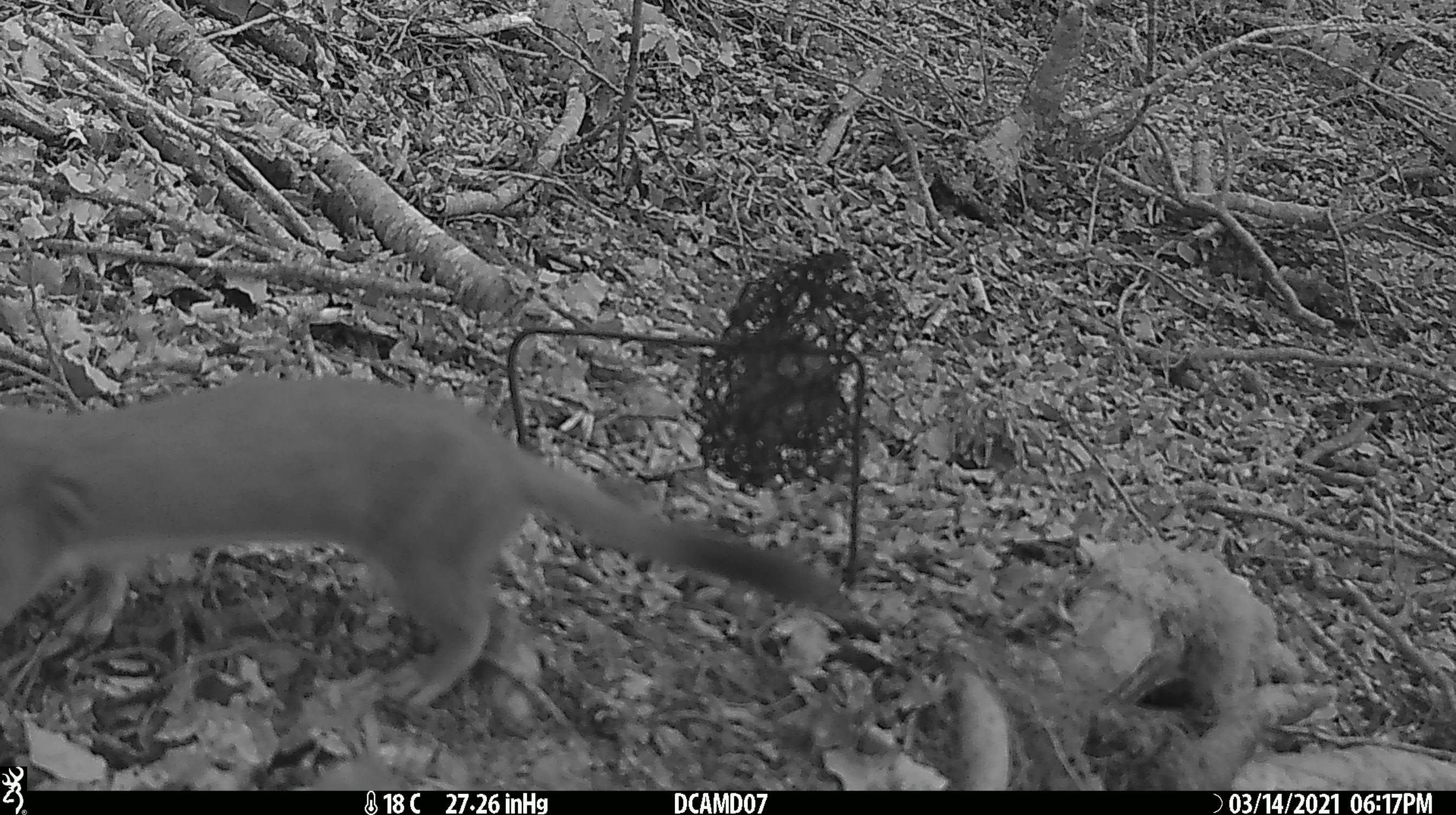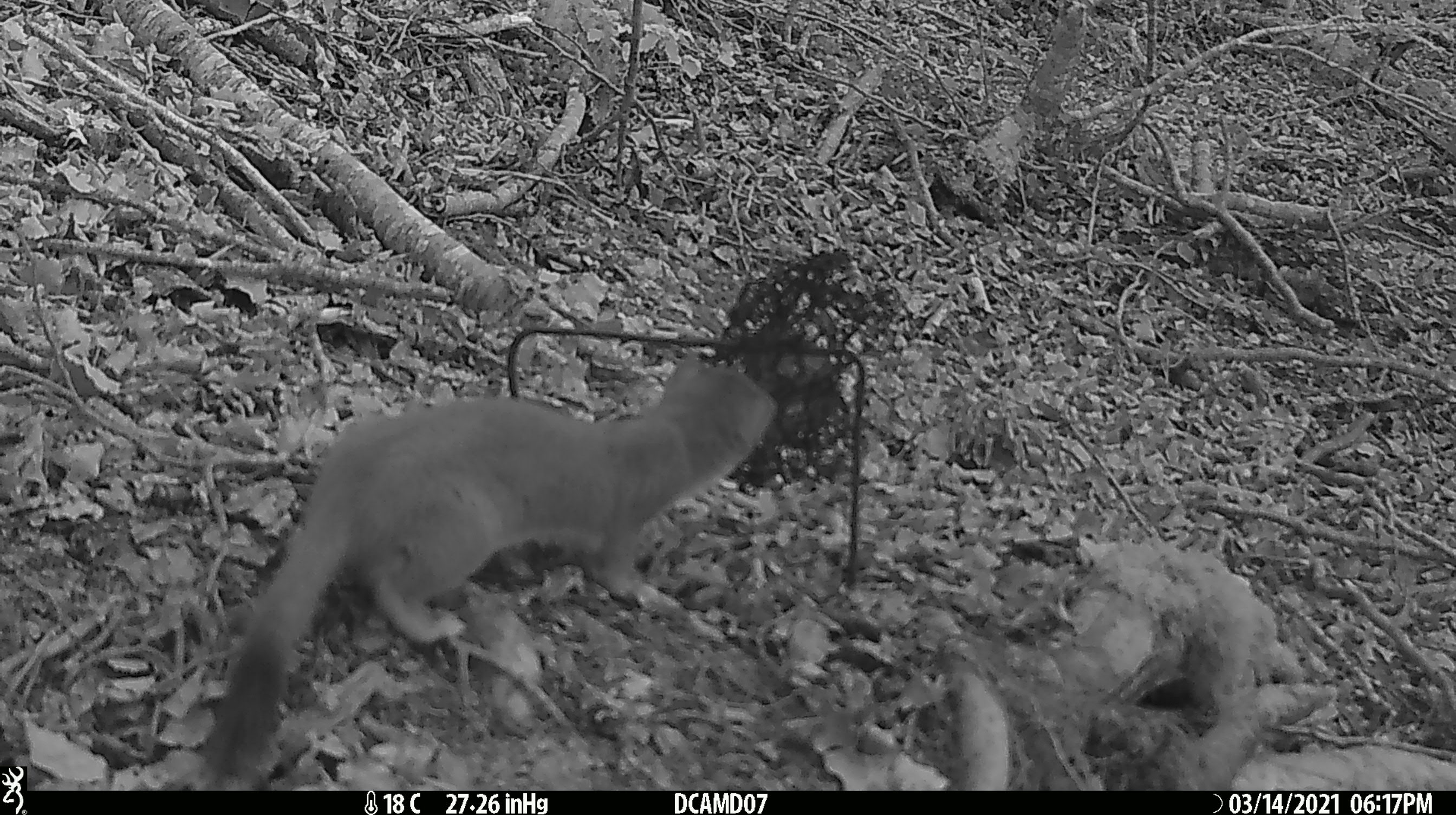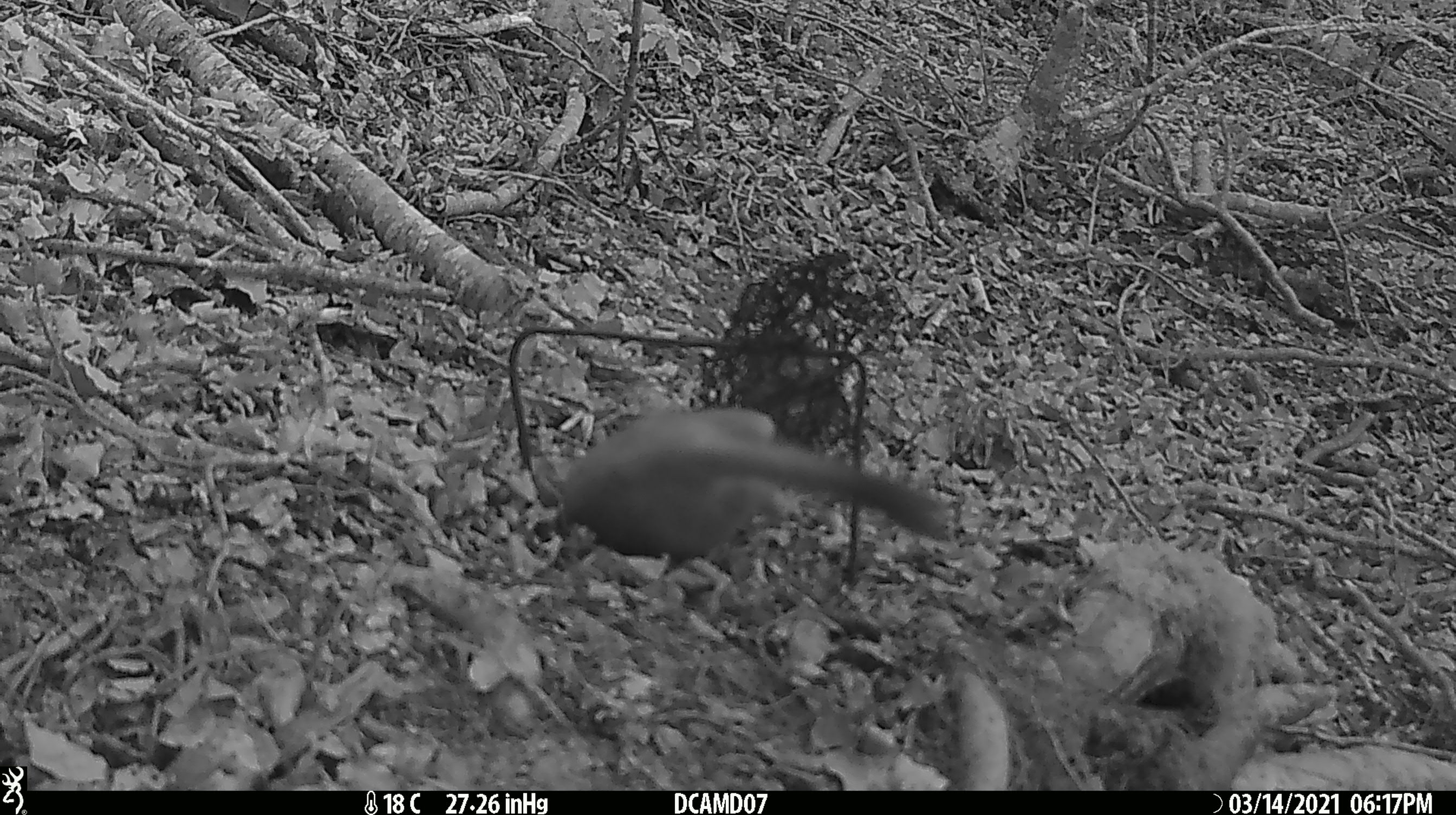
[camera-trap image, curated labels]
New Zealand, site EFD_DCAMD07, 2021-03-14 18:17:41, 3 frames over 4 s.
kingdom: Animalia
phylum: Chordata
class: Mammalia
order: Carnivora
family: Mustelidae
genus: Mustela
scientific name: Mustela erminea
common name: stoat